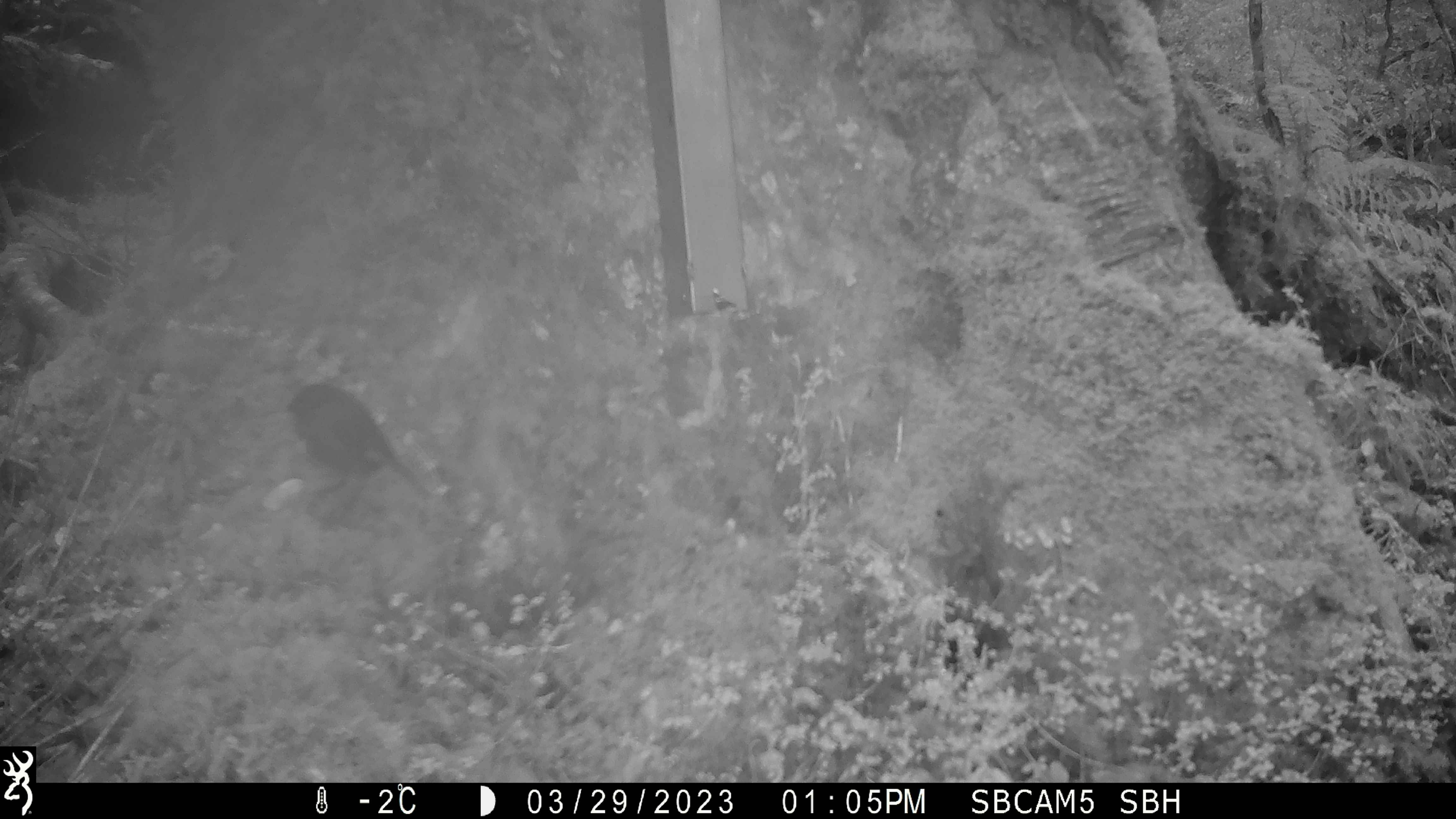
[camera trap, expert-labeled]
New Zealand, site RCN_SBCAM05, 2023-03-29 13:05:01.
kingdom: Animalia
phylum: Chordata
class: Aves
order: Passeriformes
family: Petroicidae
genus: Petroica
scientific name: Petroica australis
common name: new zealand robin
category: robin